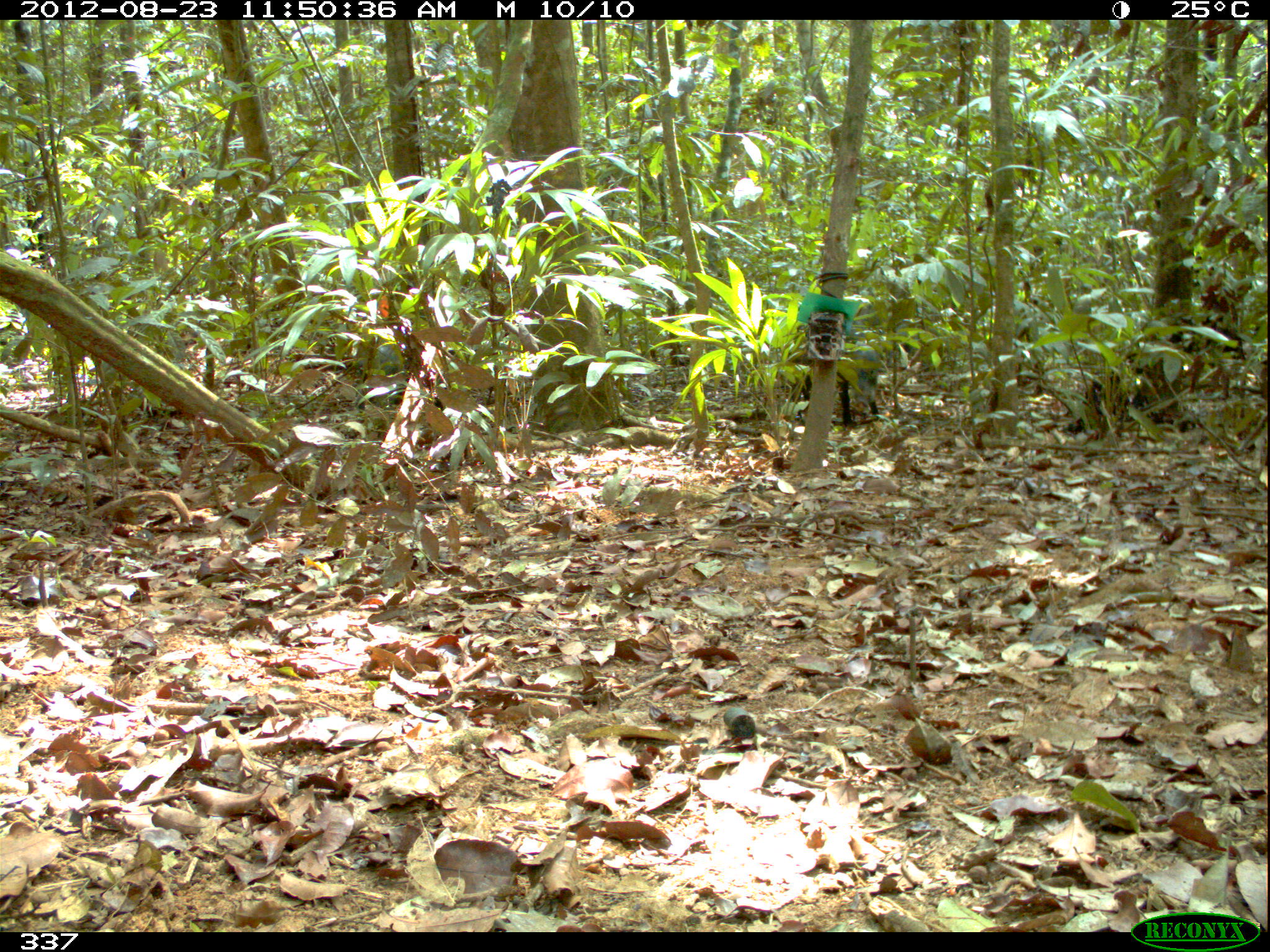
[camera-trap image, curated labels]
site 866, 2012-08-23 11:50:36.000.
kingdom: Animalia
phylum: Chordata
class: Mammalia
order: Artiodactyla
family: Tayassuidae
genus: Tayassu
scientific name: Tayassu pecari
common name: white-lipped peccary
Tayassu pecari (white-lipped peccary).